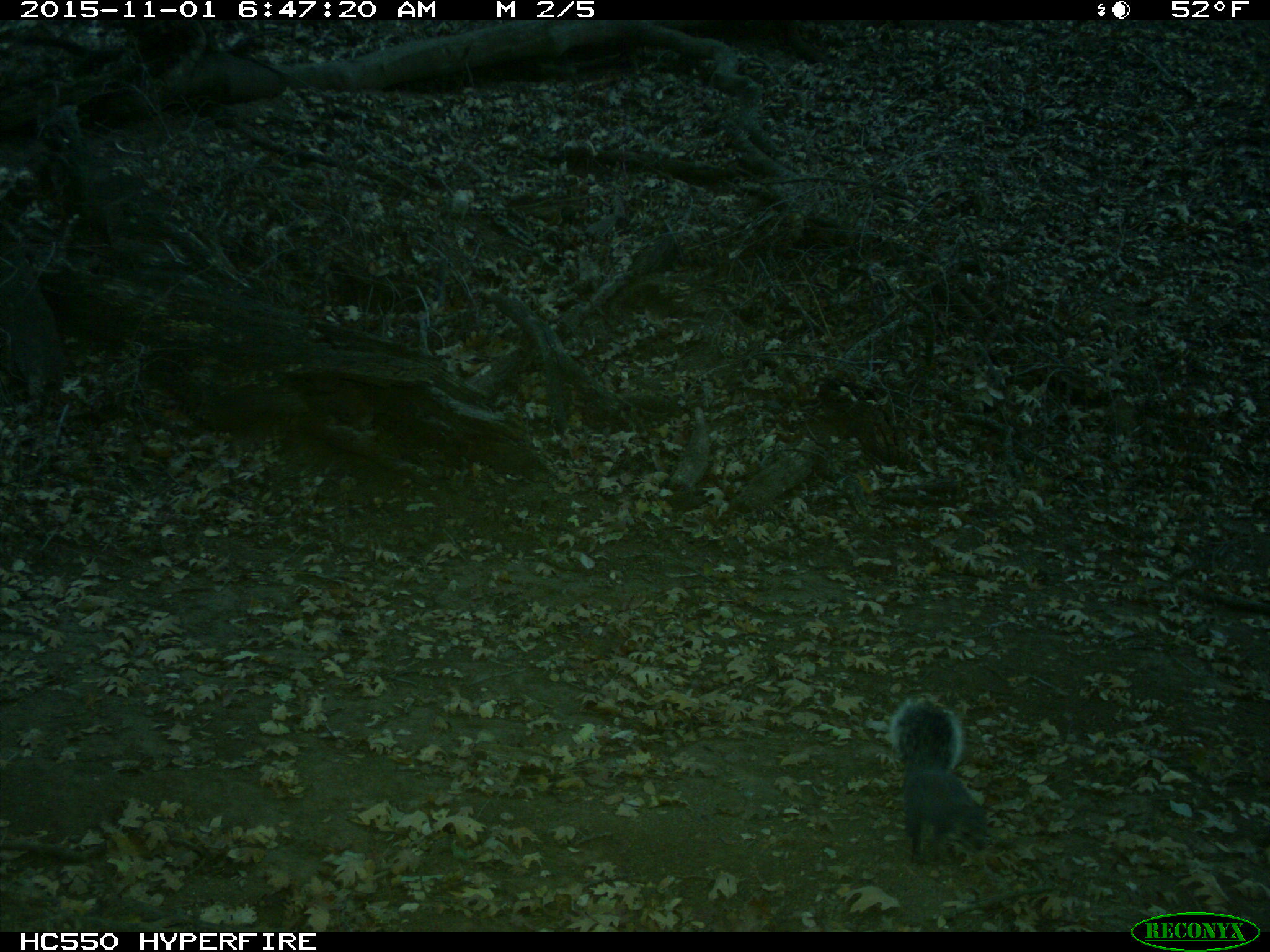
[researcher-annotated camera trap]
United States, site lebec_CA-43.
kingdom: Animalia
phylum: Chordata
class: Mammalia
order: Rodentia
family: Sciuridae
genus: Sciurus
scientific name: Sciurus carolinensis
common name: eastern gray squirrel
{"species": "Sciurus carolinensis (eastern gray squirrel)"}